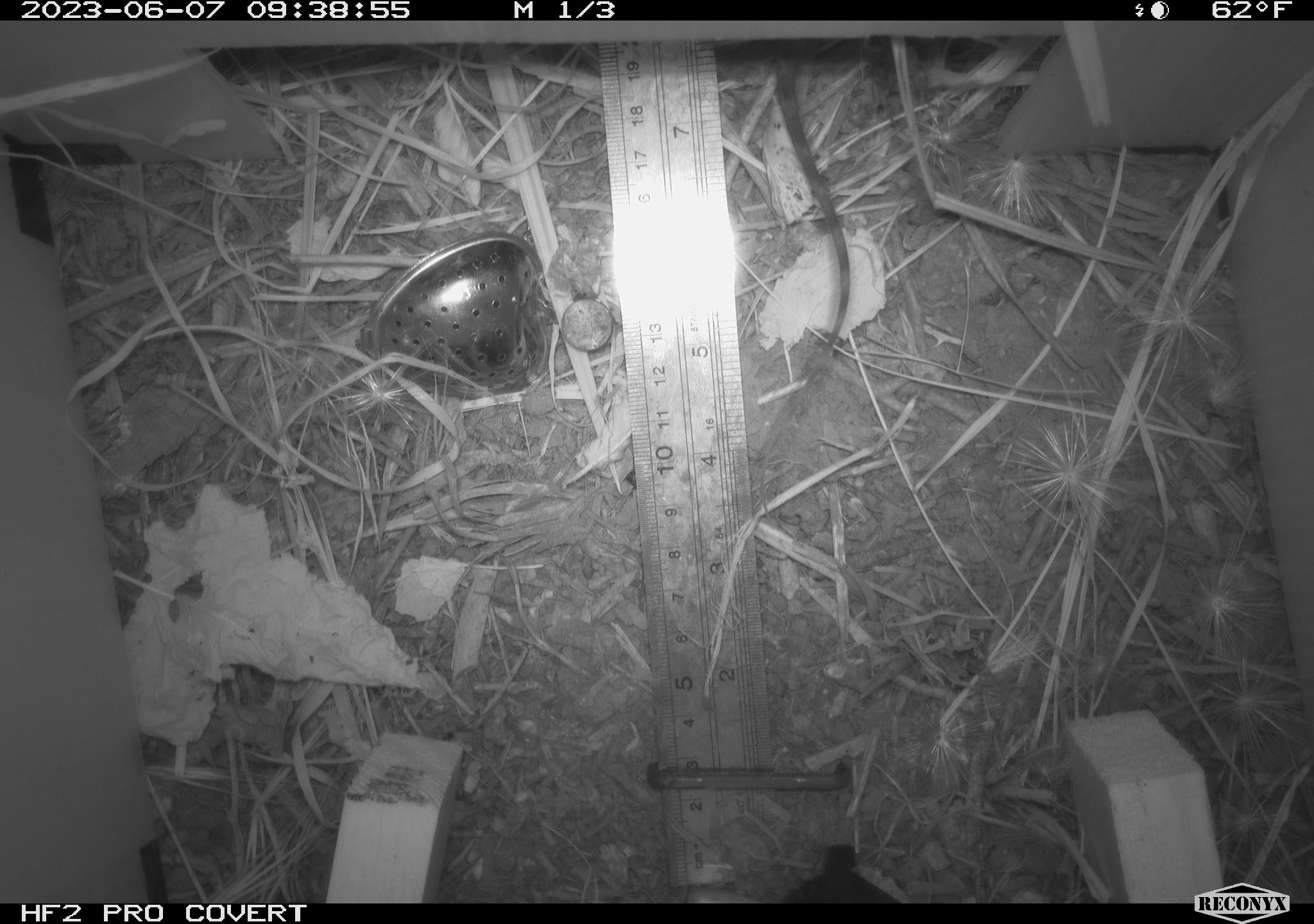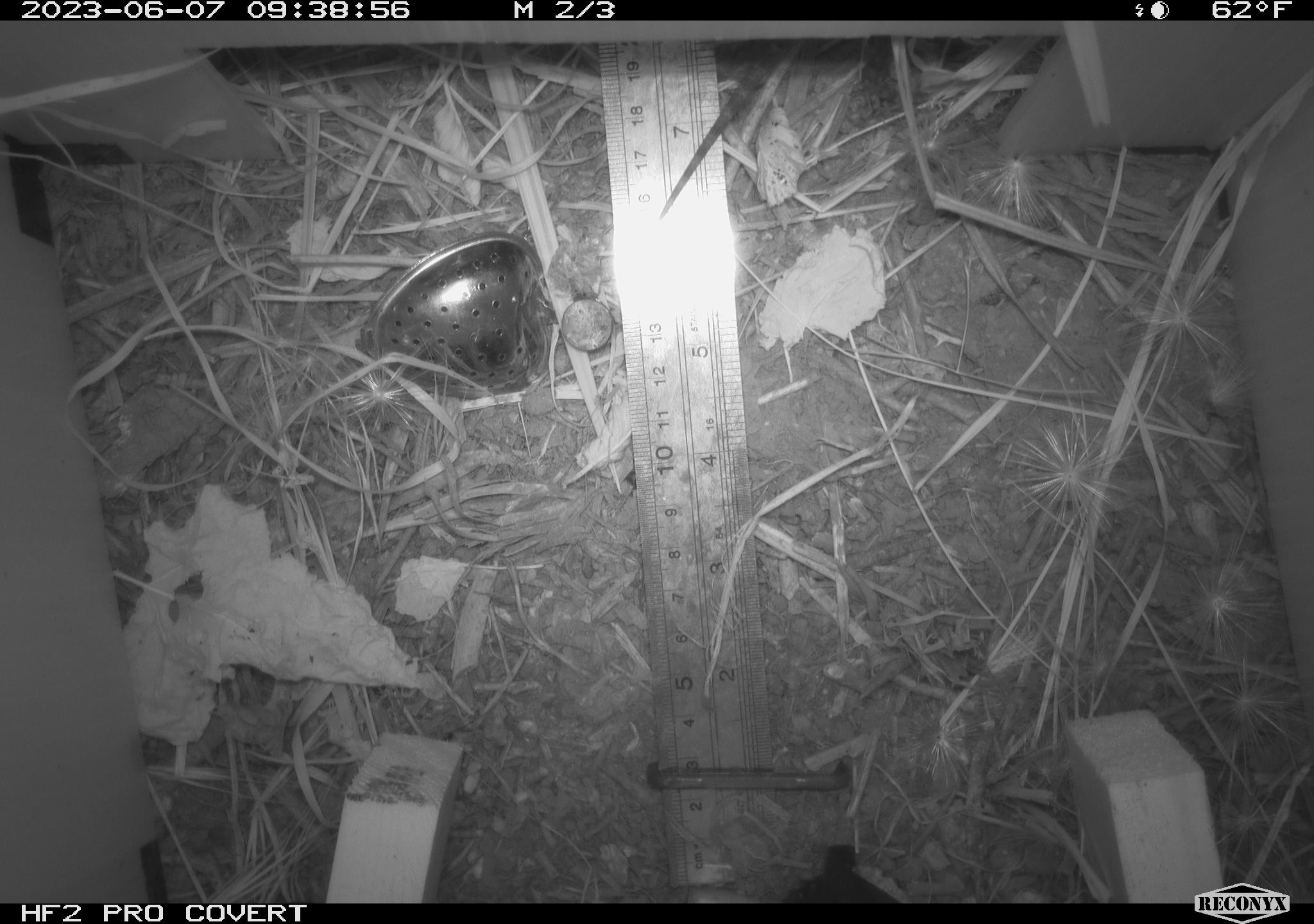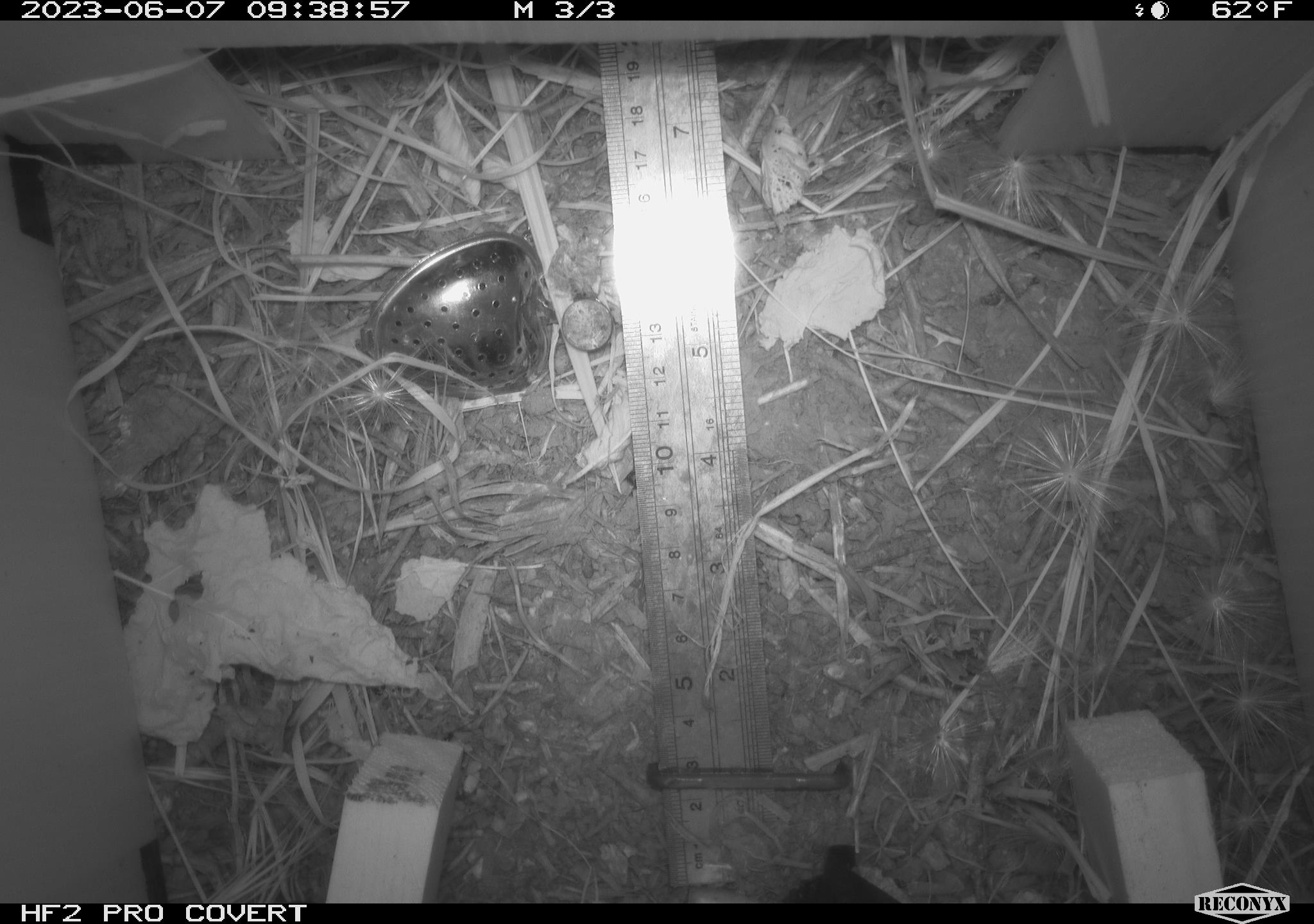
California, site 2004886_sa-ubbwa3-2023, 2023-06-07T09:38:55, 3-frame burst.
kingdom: Animalia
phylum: Chordata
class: Reptilia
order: Squamata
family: Phrynosomatidae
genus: Sceloporus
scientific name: Sceloporus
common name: spiny lizards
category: sceloporus species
Sceloporus species (spiny lizards) (Sceloporus).